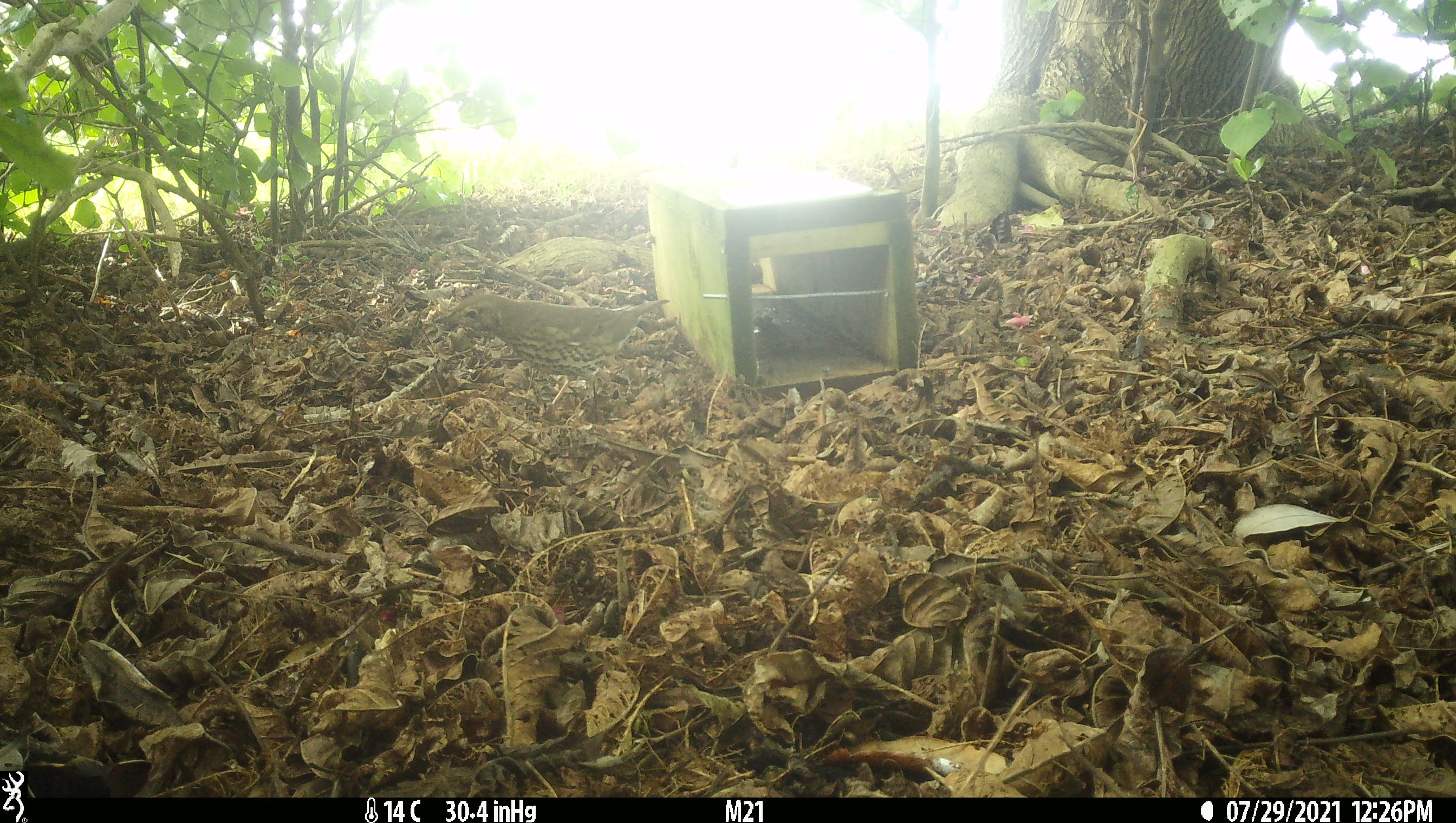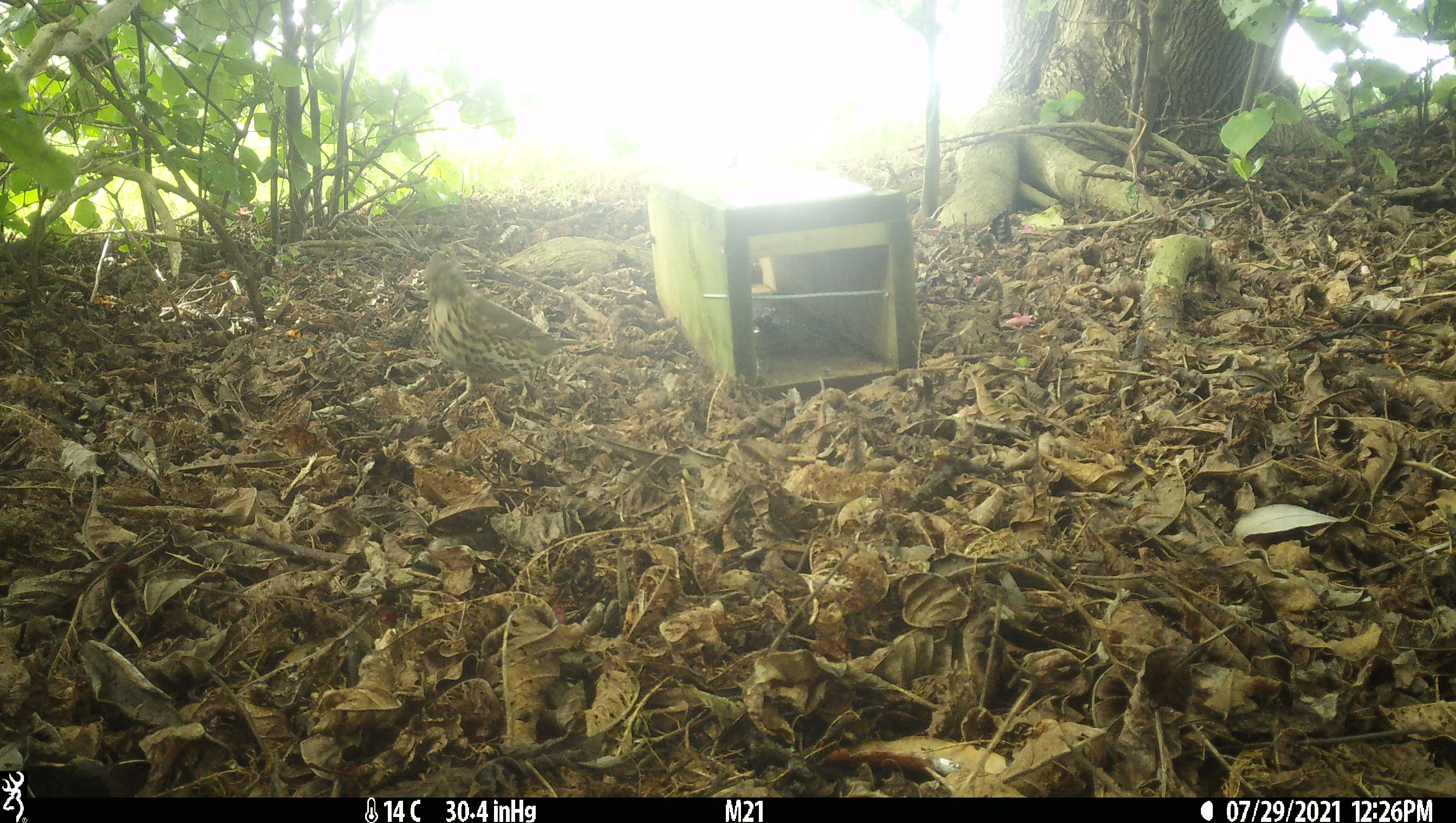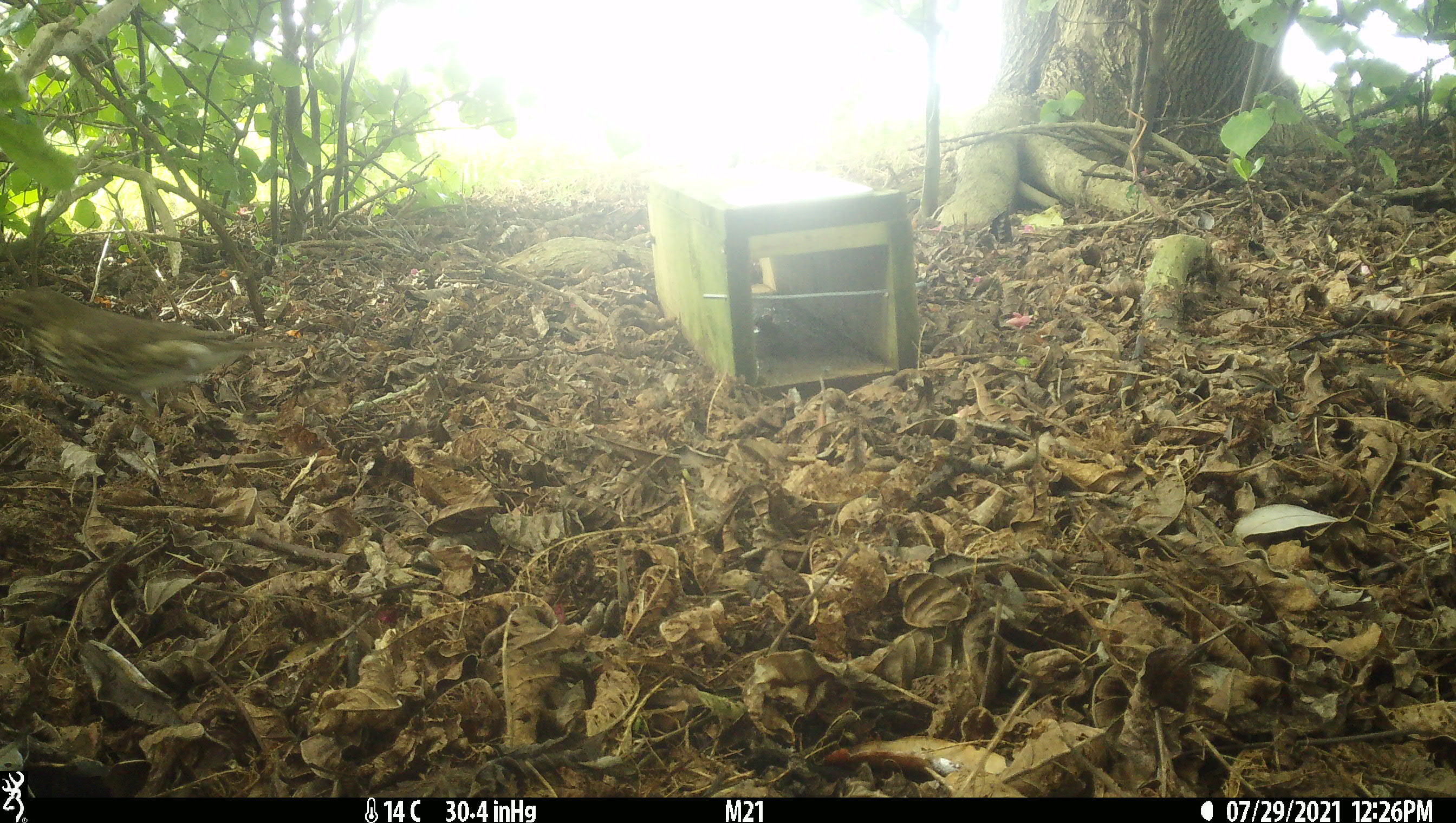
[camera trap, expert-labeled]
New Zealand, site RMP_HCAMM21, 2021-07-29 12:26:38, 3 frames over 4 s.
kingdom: Animalia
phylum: Chordata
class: Aves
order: Passeriformes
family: Turdidae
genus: Turdus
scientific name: Turdus philomelos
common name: song thrush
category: thrush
Thrush (song thrush) (Turdus philomelos).